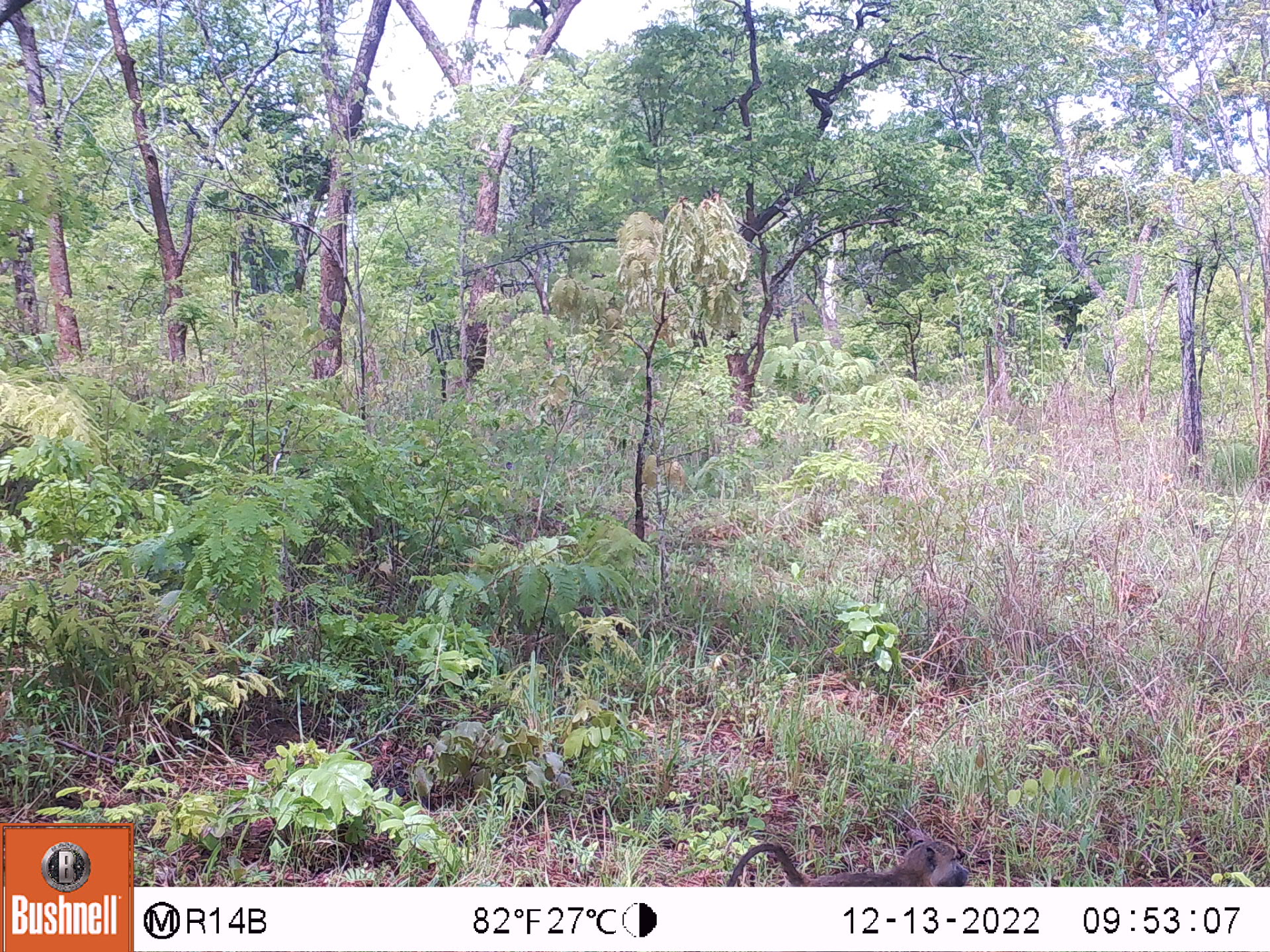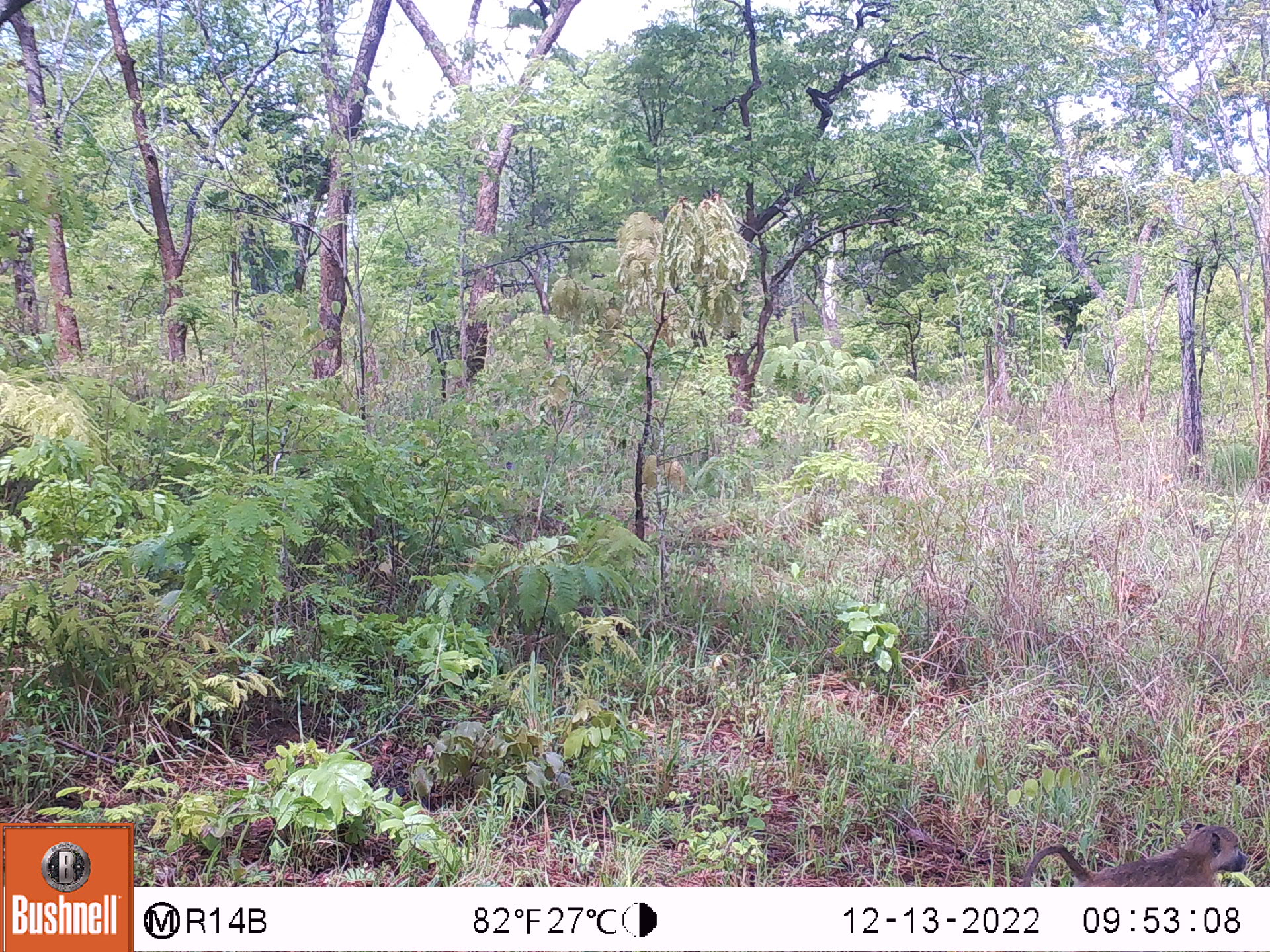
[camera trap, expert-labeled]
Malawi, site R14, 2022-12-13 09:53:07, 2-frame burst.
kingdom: Animalia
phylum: Chordata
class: Mammalia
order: Primates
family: Cercopithecidae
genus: Papio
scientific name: Papio cynocephalus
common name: yellow baboon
Yellow baboon (Papio cynocephalus), count 1.